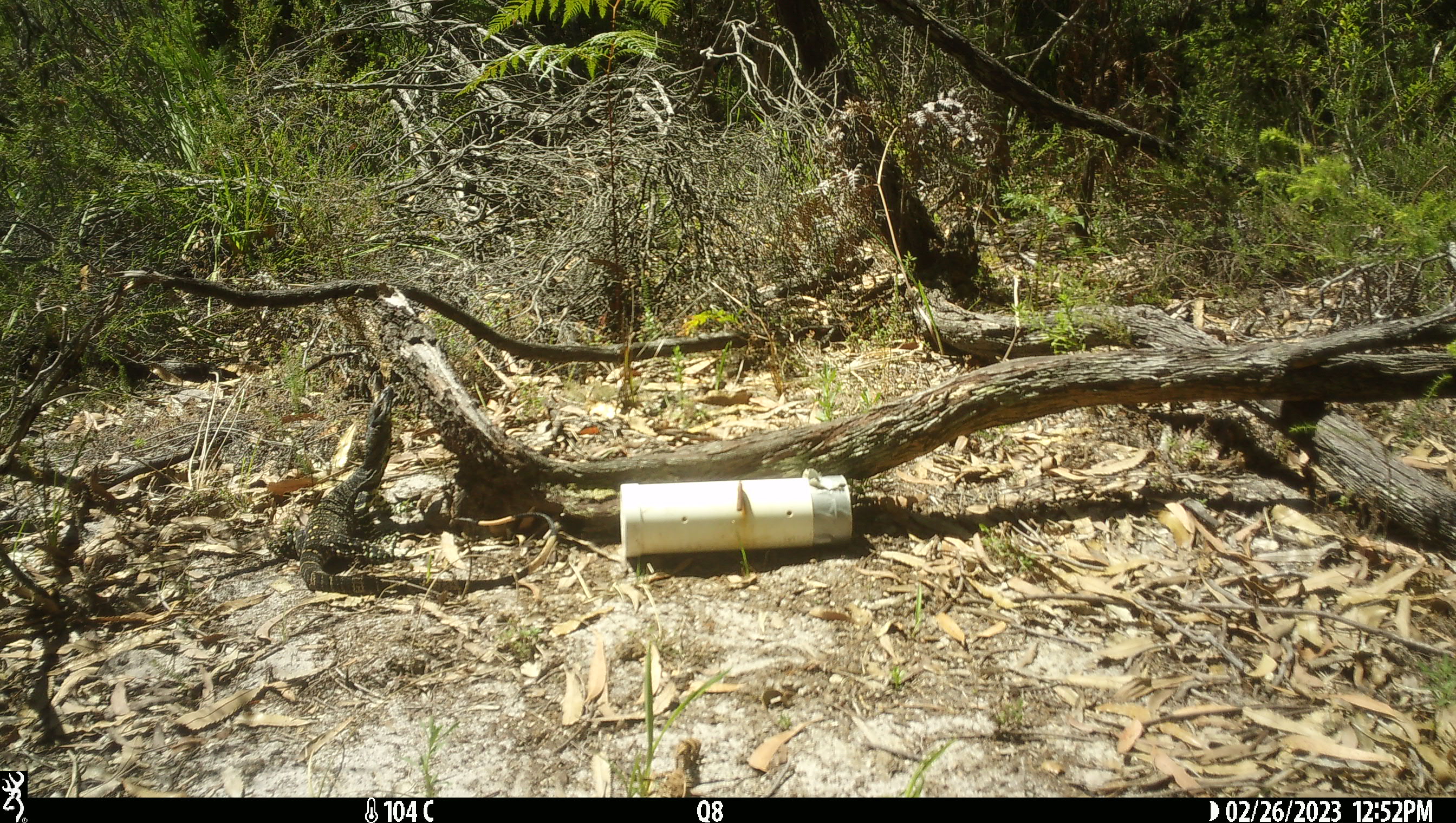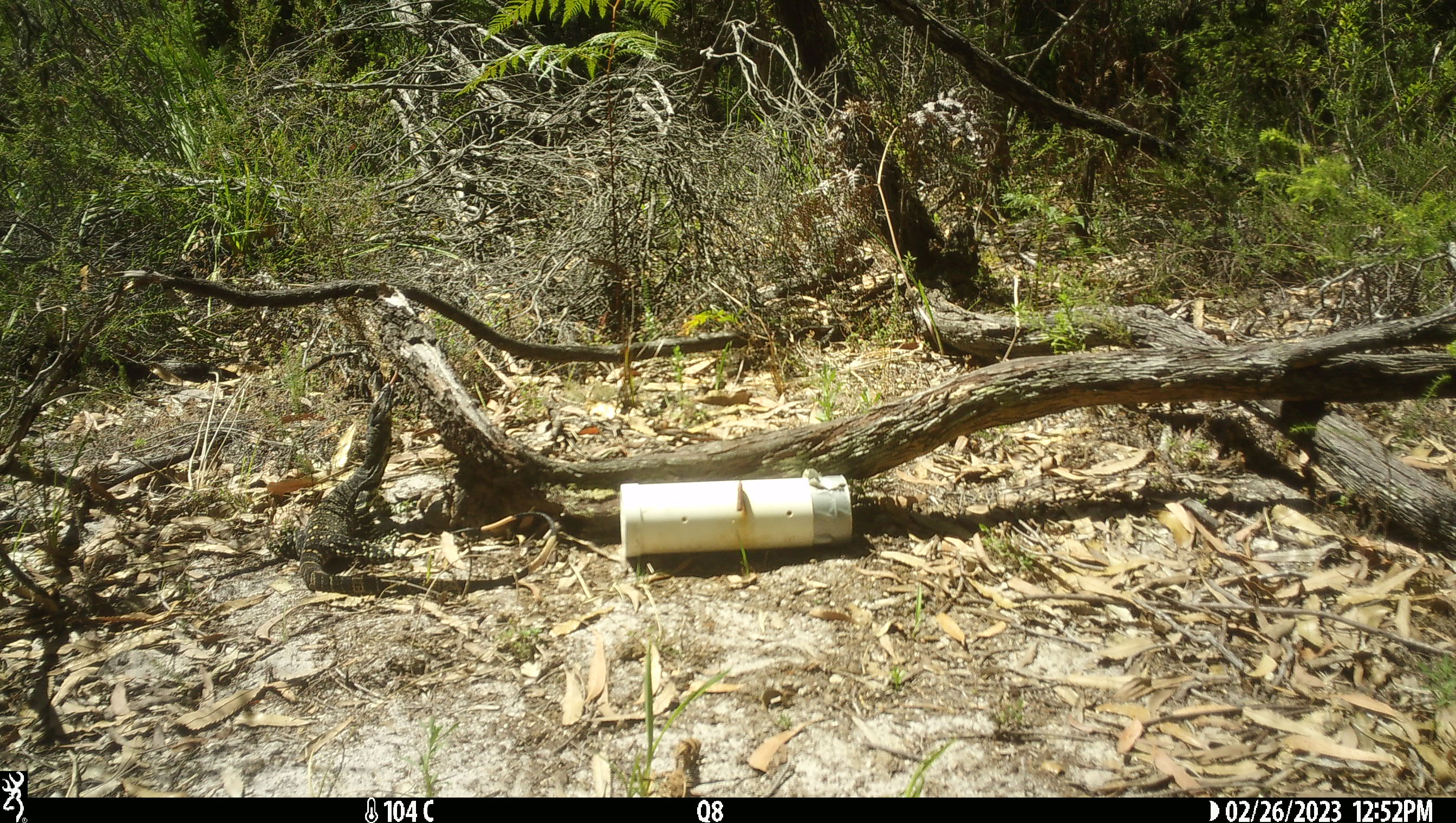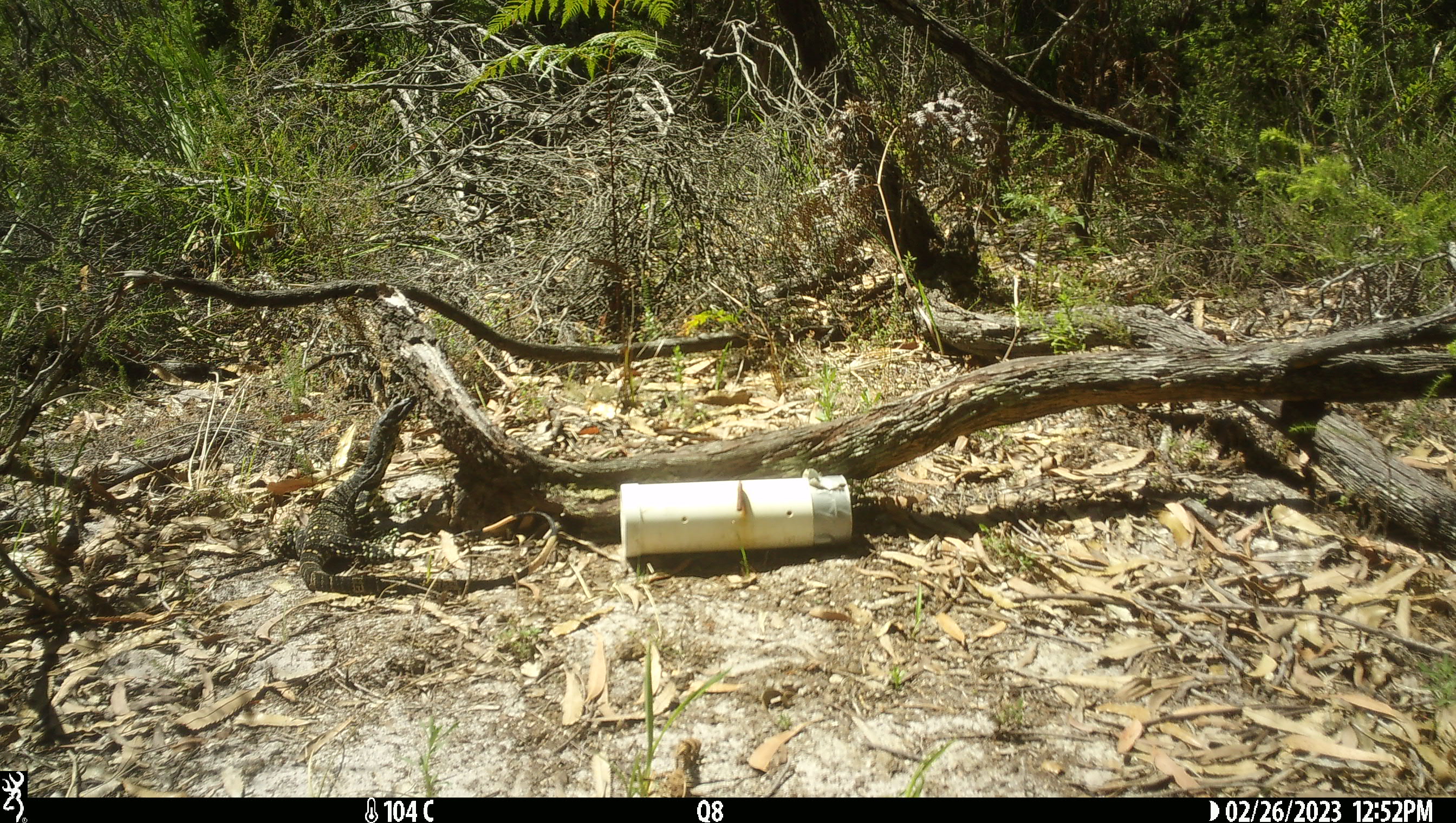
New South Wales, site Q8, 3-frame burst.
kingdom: Animalia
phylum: Chordata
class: Reptilia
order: Squamata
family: Varanidae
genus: Varanus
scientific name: Varanus varius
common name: lace monitor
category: goanna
Goanna (lace monitor) (Varanus varius).